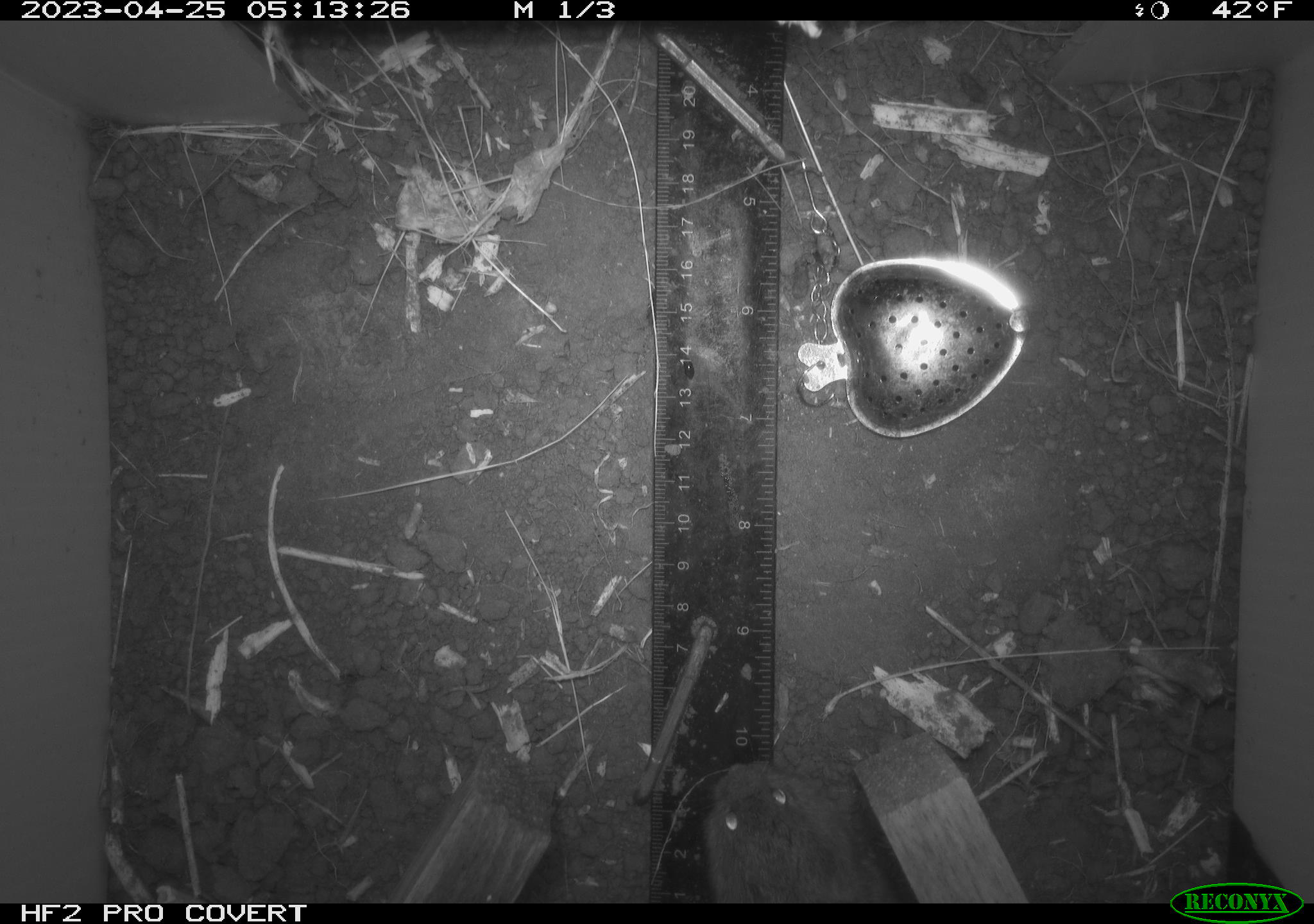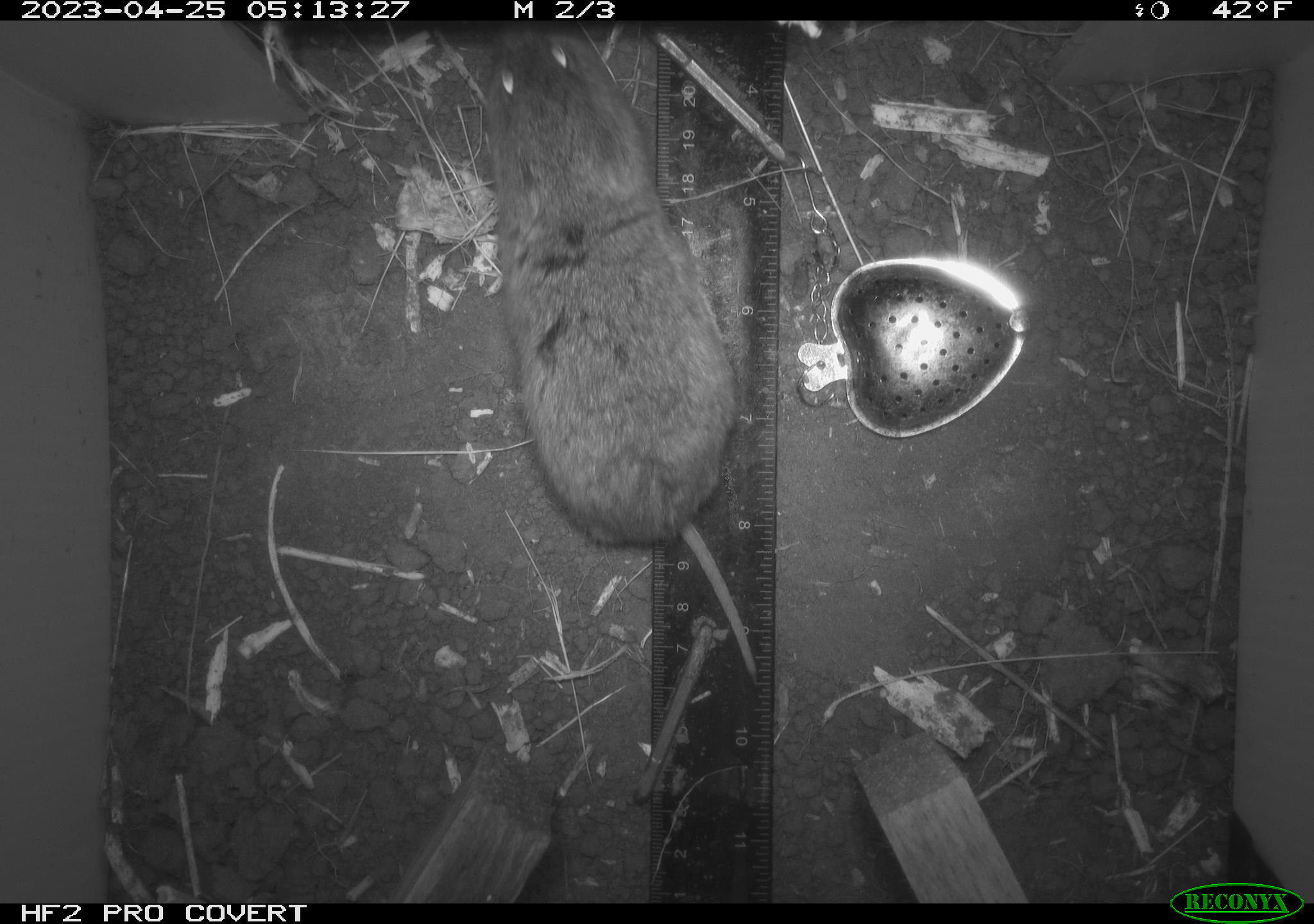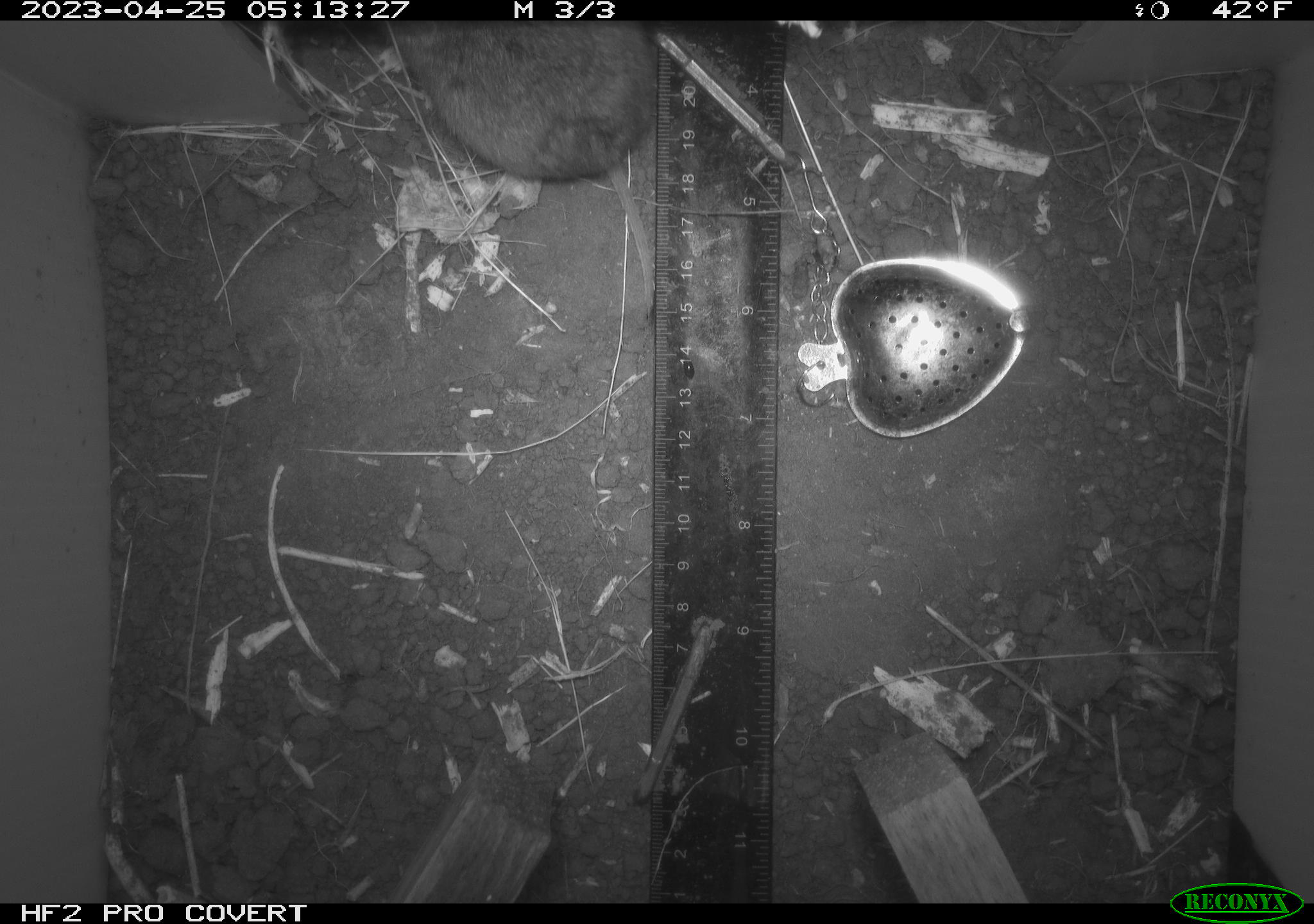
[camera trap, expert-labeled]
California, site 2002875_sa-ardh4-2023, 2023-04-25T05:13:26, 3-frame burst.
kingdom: Animalia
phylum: Chordata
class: Mammalia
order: Rodentia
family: Cricetidae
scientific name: Arvicolinae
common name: voles, lemmings, and muskrats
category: arvicolinae subfamily